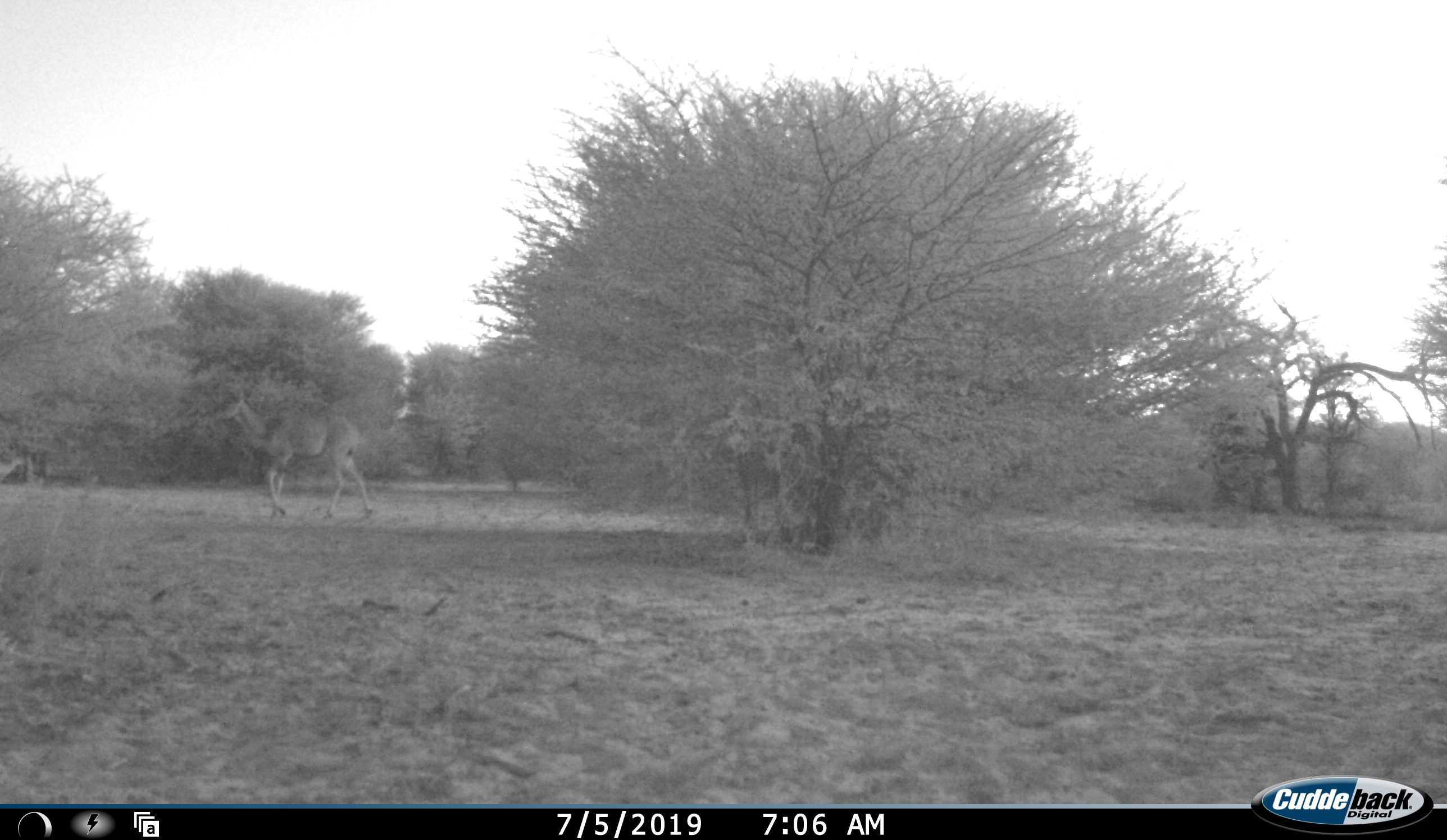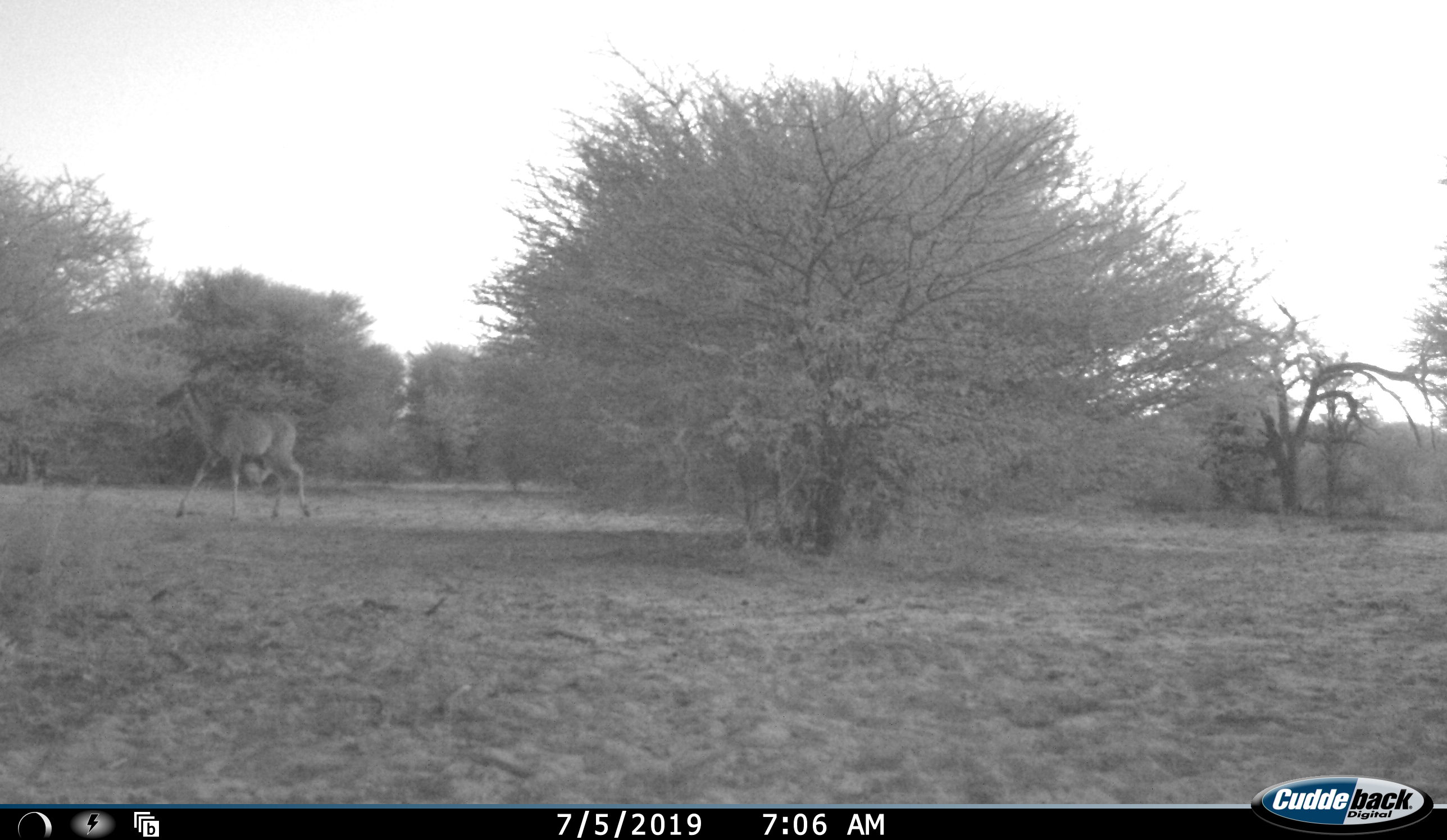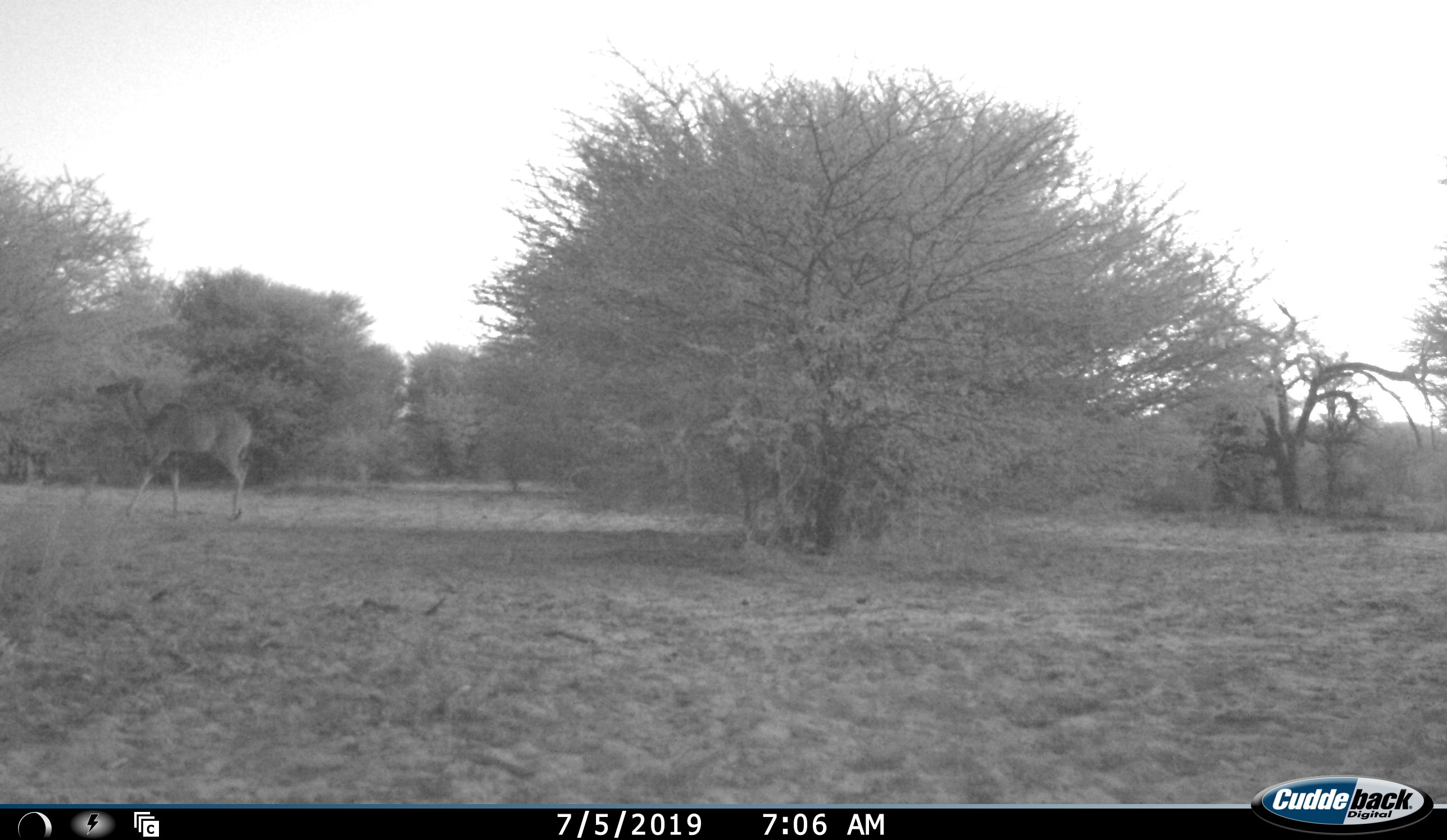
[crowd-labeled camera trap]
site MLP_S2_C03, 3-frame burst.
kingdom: Animalia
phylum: Chordata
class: Mammalia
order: Artiodactyla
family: Bovidae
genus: Tragelaphus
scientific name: Tragelaphus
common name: kudu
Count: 1.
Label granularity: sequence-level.